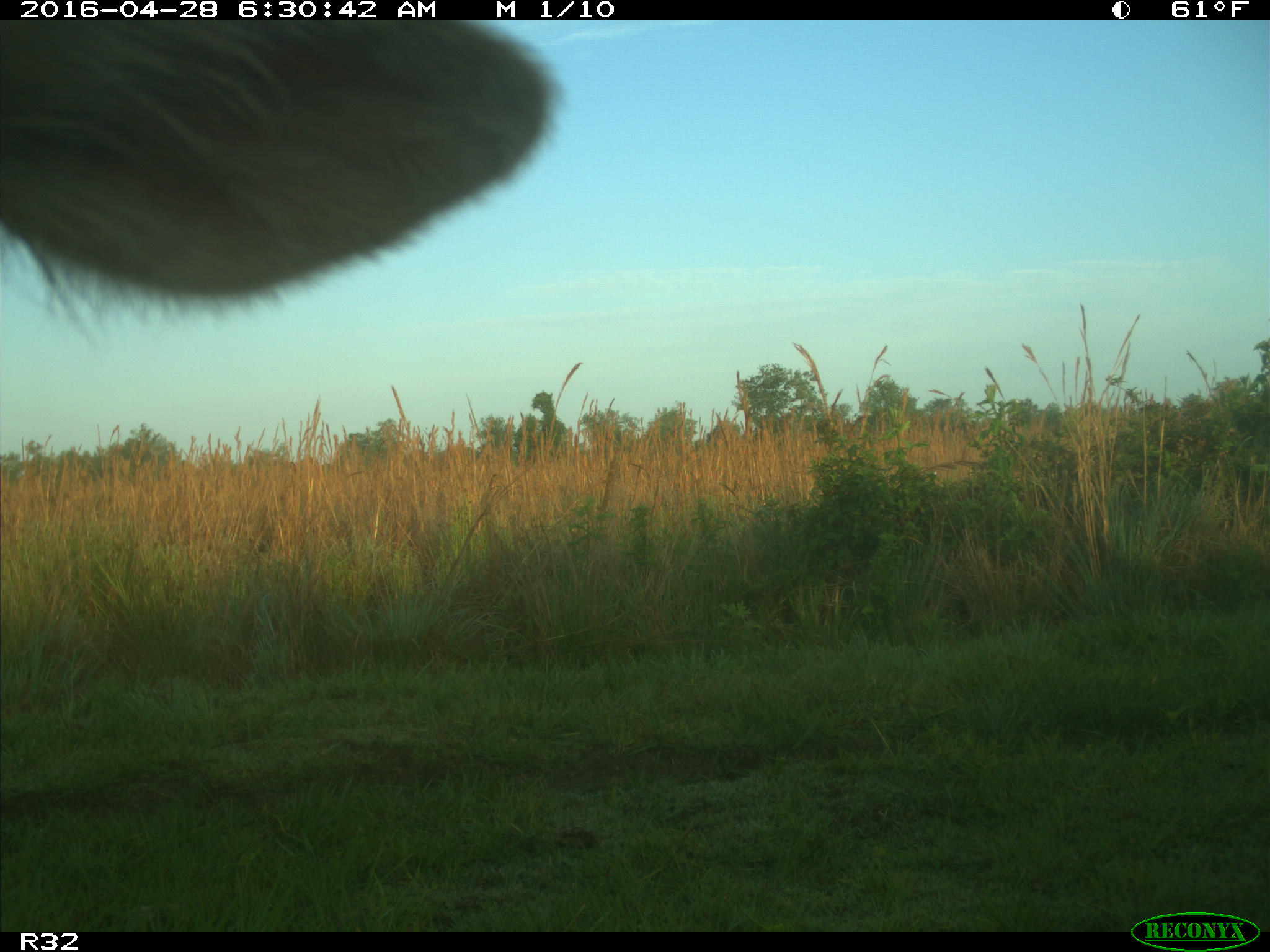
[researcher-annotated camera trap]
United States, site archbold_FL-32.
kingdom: Animalia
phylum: Chordata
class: Mammalia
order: Artiodactyla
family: Bovidae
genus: Bos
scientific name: Bos taurus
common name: domestic cow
Bos taurus (domestic cow).